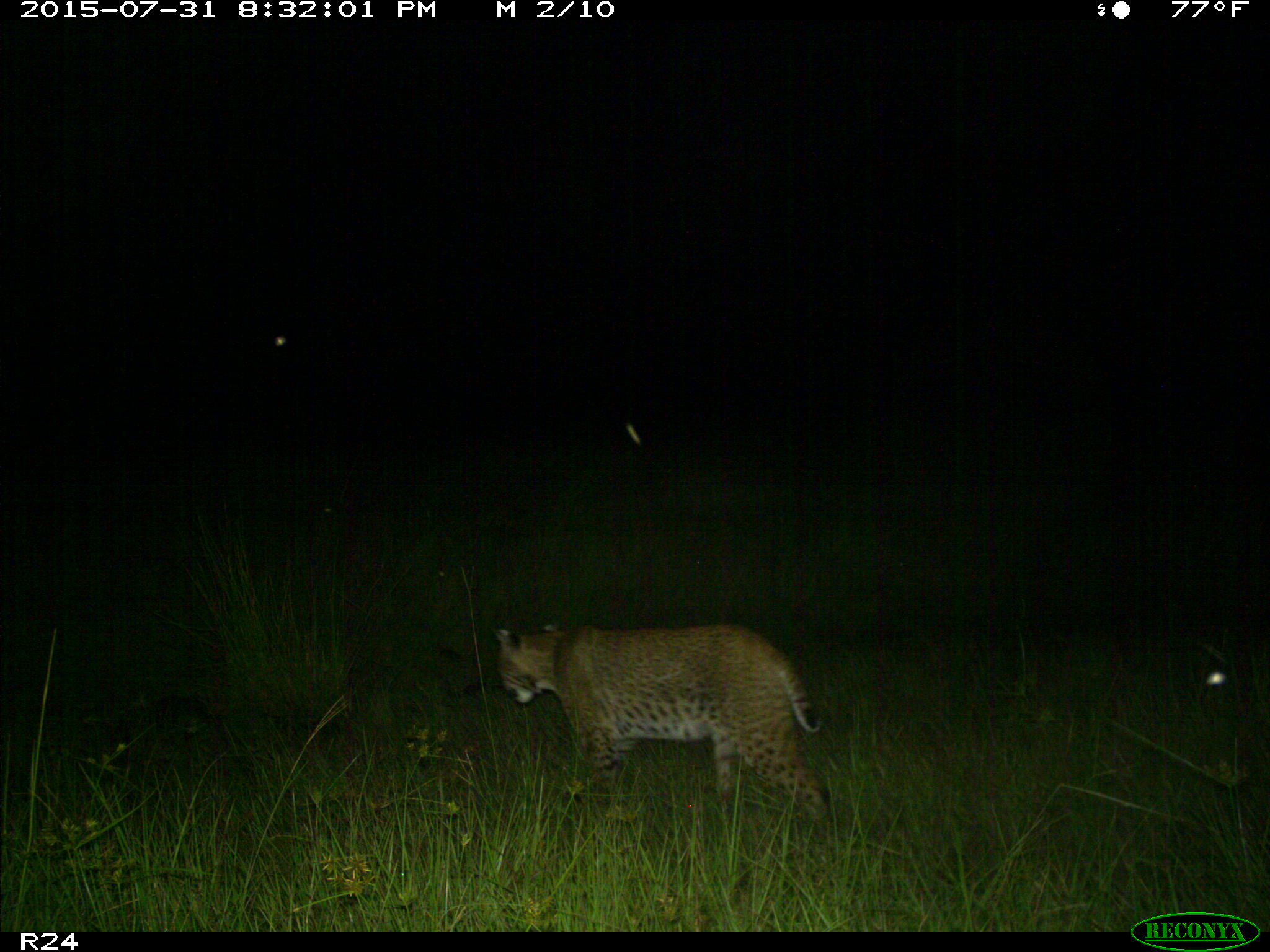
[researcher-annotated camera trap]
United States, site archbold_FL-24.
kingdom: Animalia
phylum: Chordata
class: Mammalia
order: Carnivora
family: Felidae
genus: Lynx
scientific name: Lynx rufus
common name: bobcat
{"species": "Lynx rufus (bobcat)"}